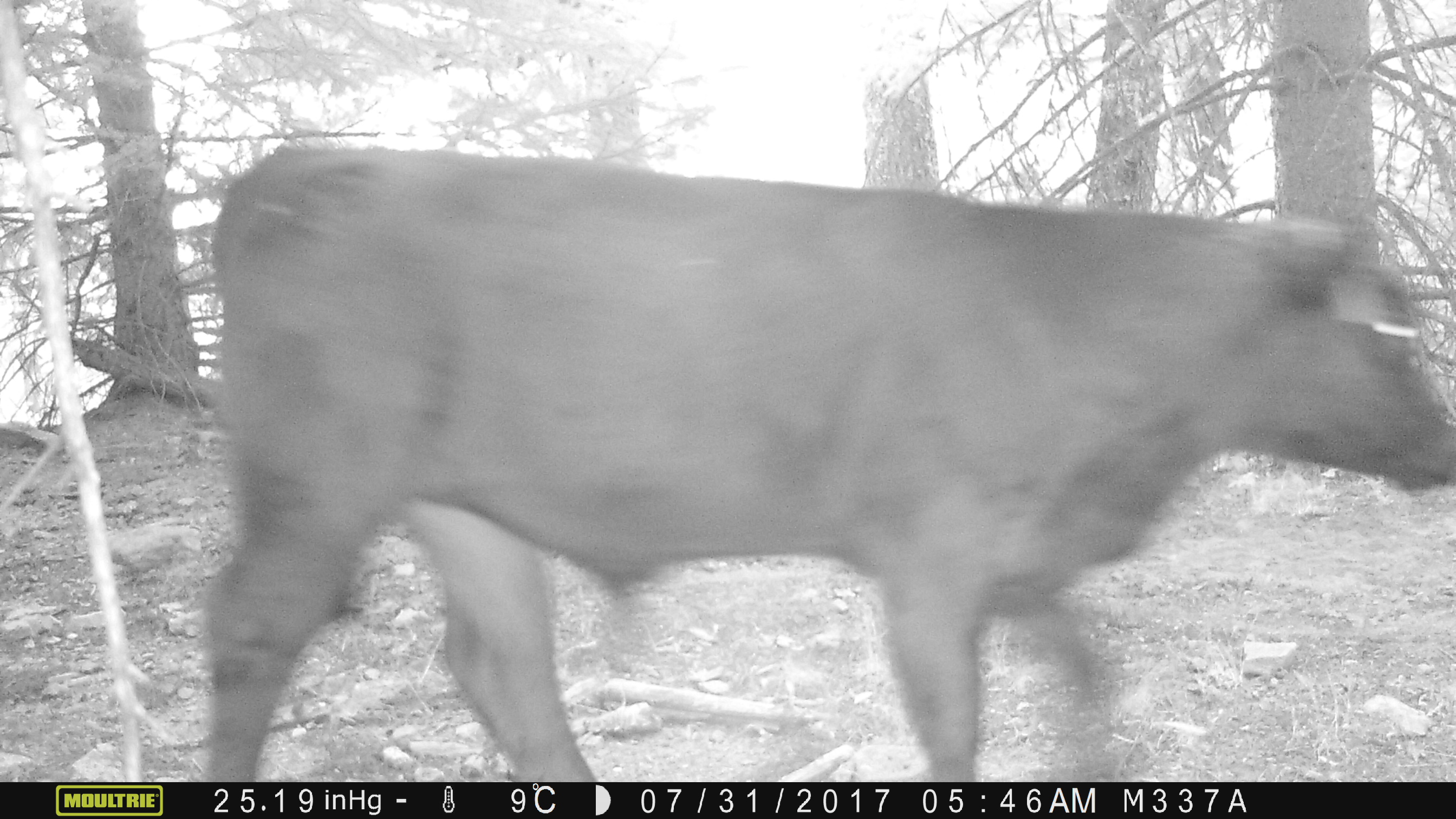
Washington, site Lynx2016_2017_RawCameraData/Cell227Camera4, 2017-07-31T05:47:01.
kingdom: Animalia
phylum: Chordata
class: Mammalia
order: Artiodactyla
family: Bovidae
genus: Bos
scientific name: Bos taurus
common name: domestic cattle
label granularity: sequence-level